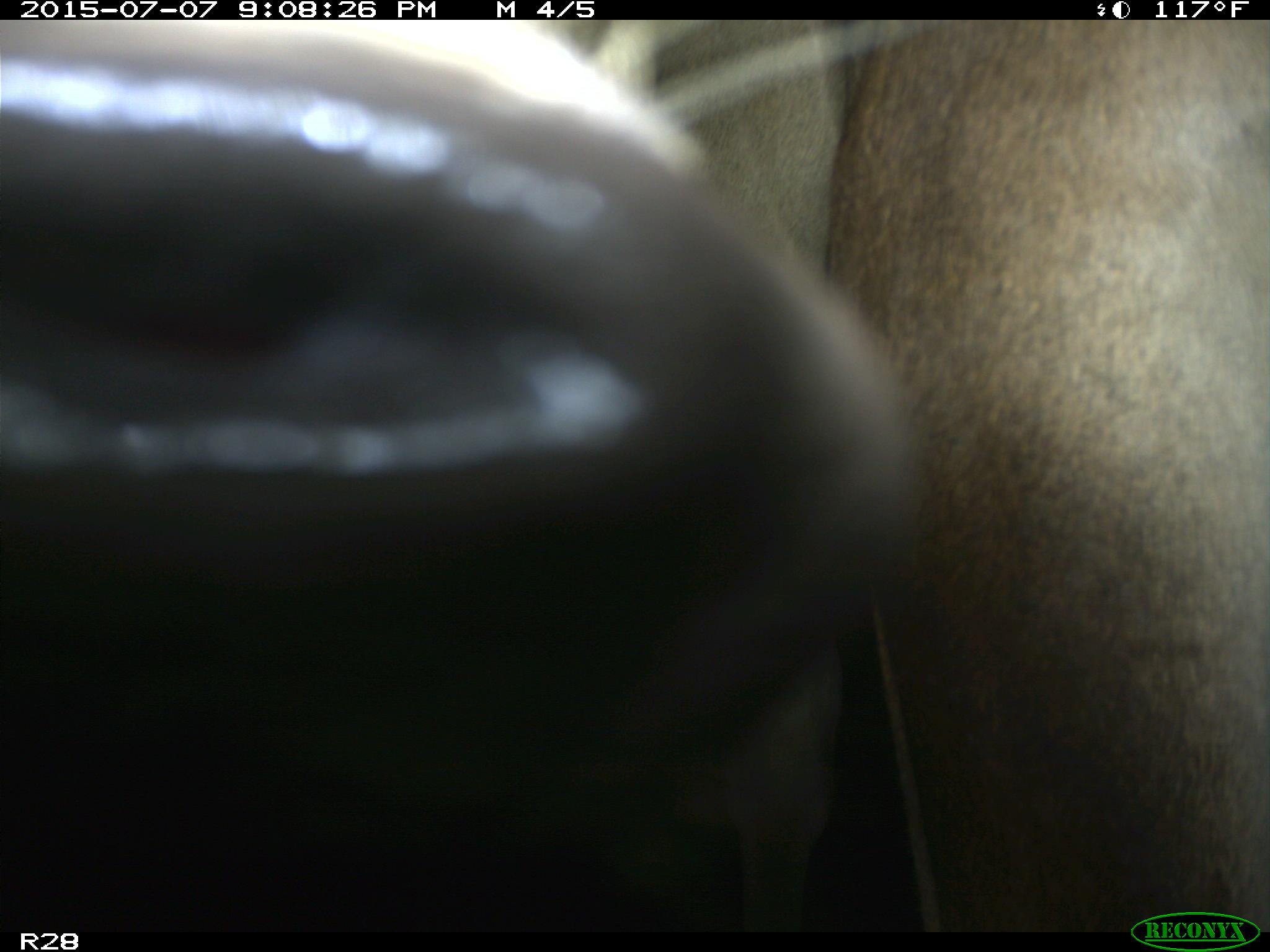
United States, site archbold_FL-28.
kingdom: Animalia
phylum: Chordata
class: Mammalia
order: Artiodactyla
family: Bovidae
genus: Bos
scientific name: Bos taurus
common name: domestic cow